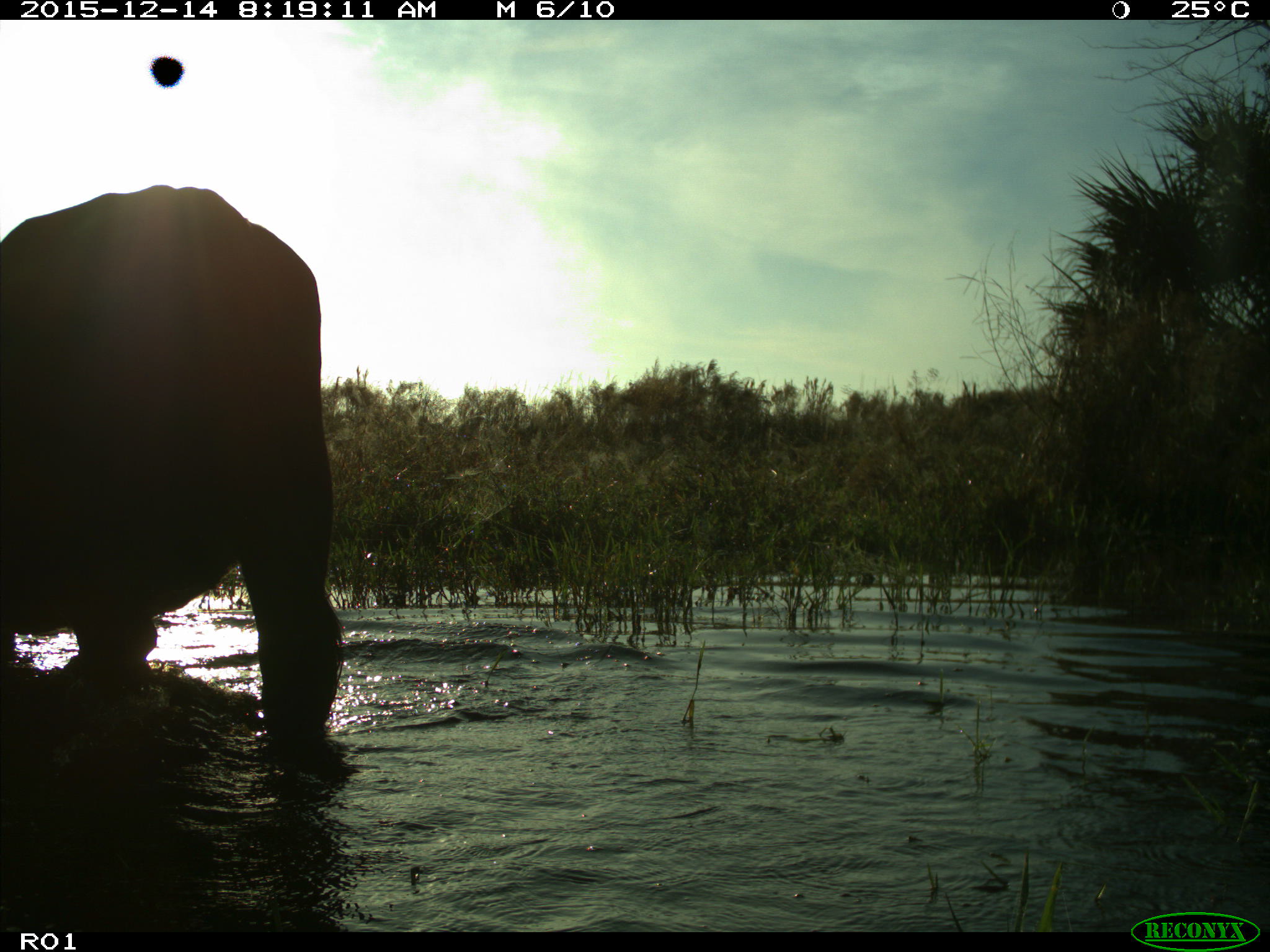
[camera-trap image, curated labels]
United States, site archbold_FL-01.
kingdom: Animalia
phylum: Chordata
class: Mammalia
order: Artiodactyla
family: Bovidae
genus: Bos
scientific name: Bos taurus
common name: domestic cow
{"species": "Bos taurus (domestic cow)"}